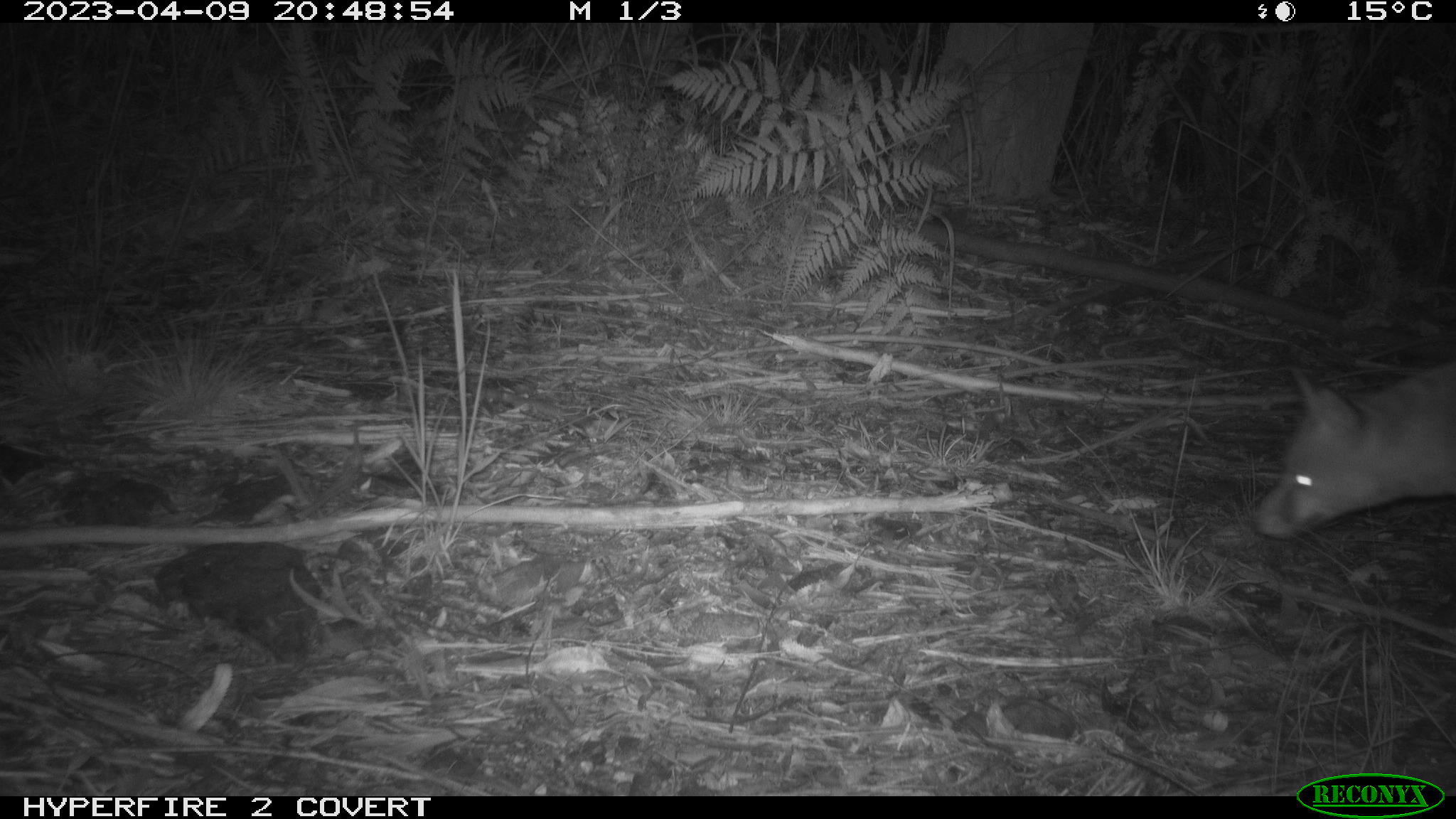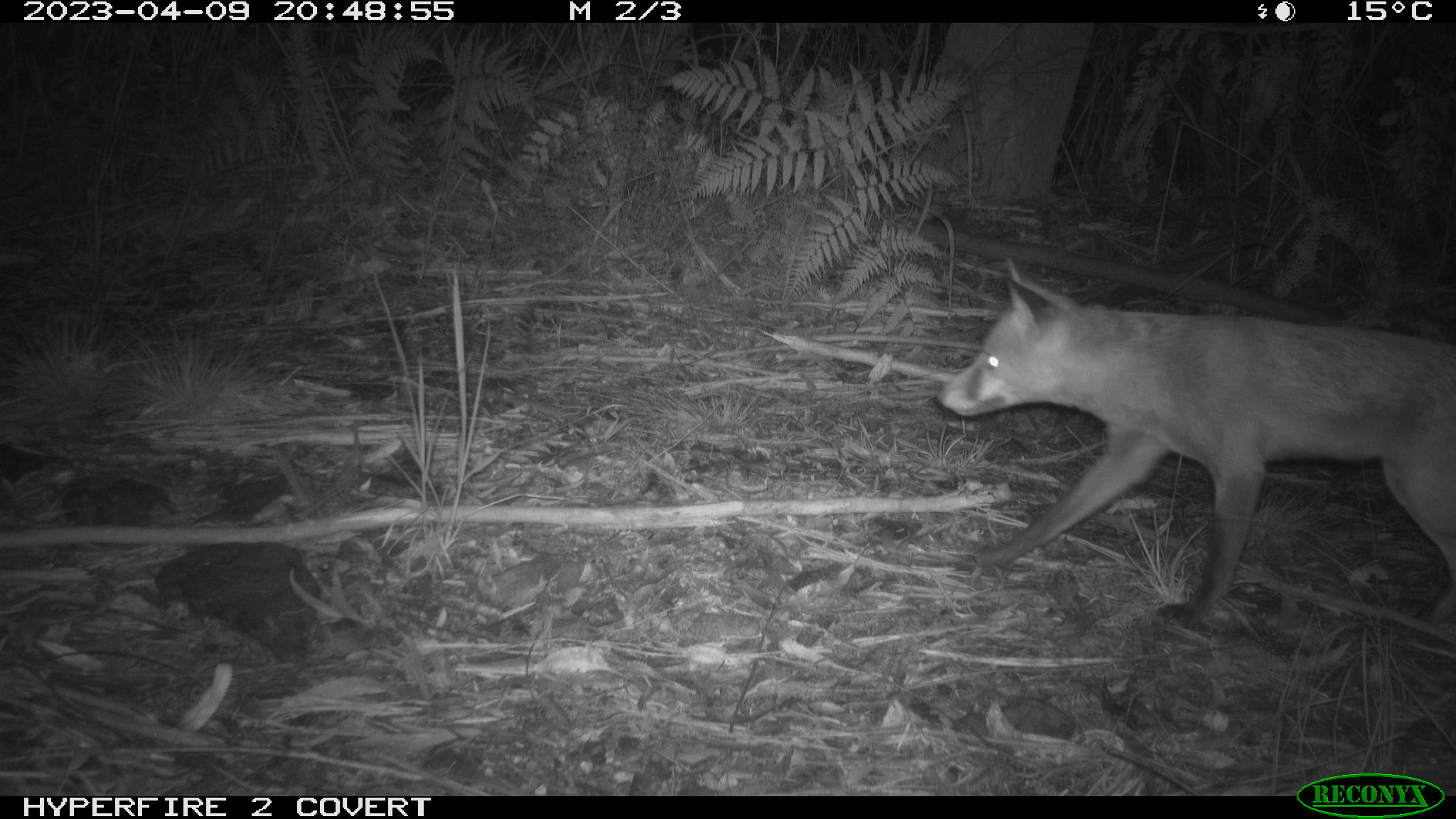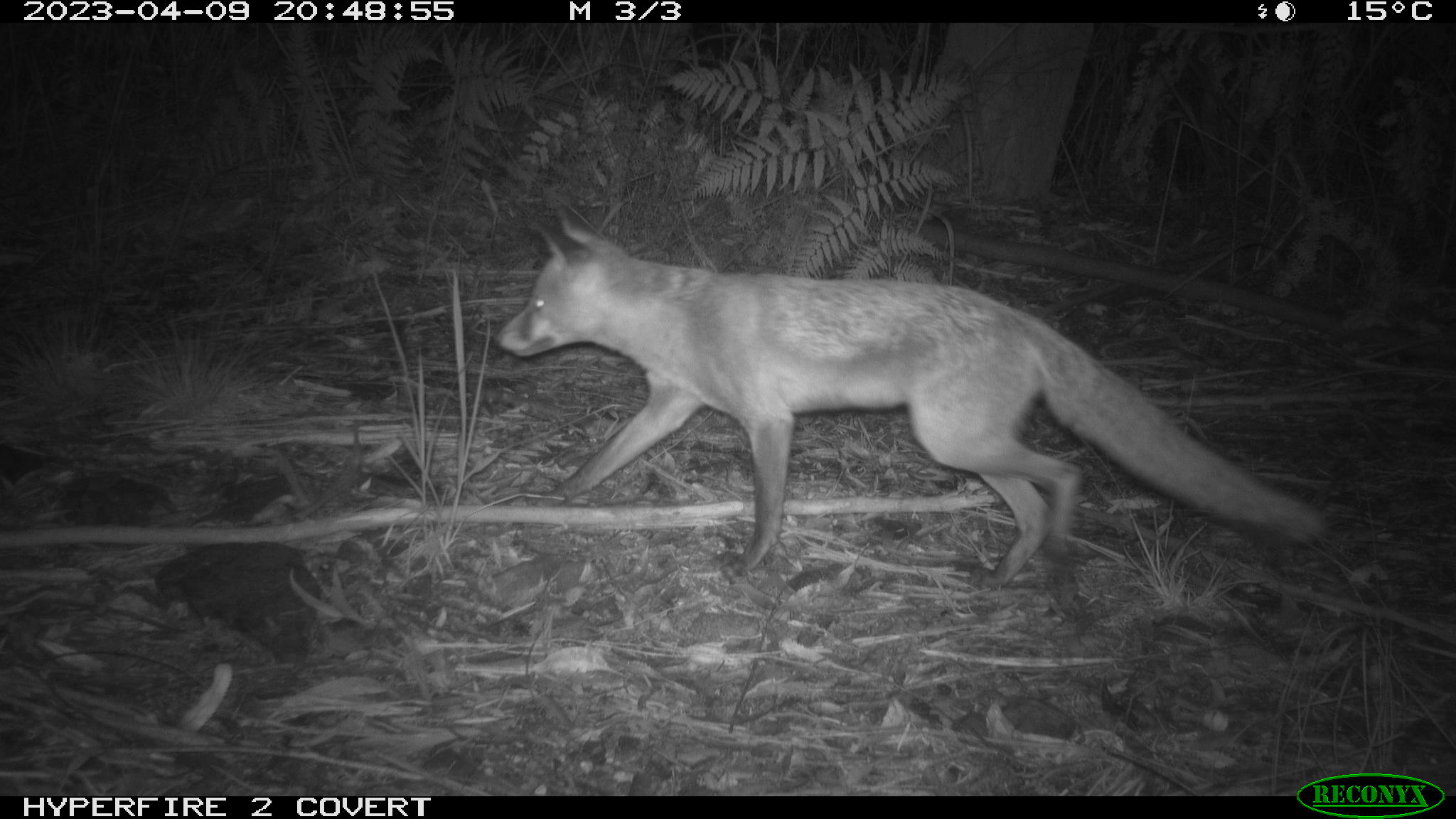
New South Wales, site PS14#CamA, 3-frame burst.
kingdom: Animalia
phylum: Chordata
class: Mammalia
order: Carnivora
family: Canidae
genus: Vulpes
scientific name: Vulpes vulpes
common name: red fox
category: fox